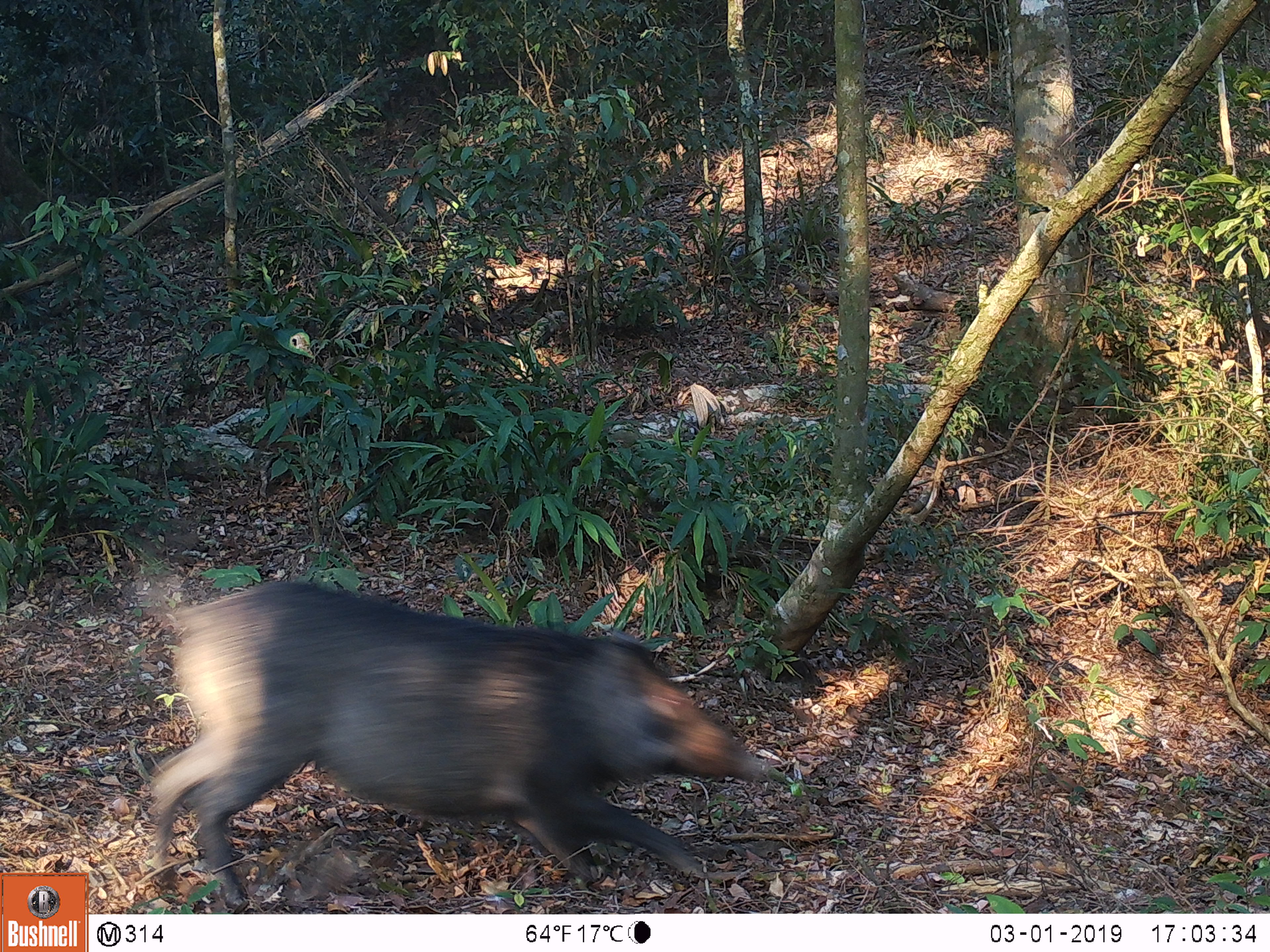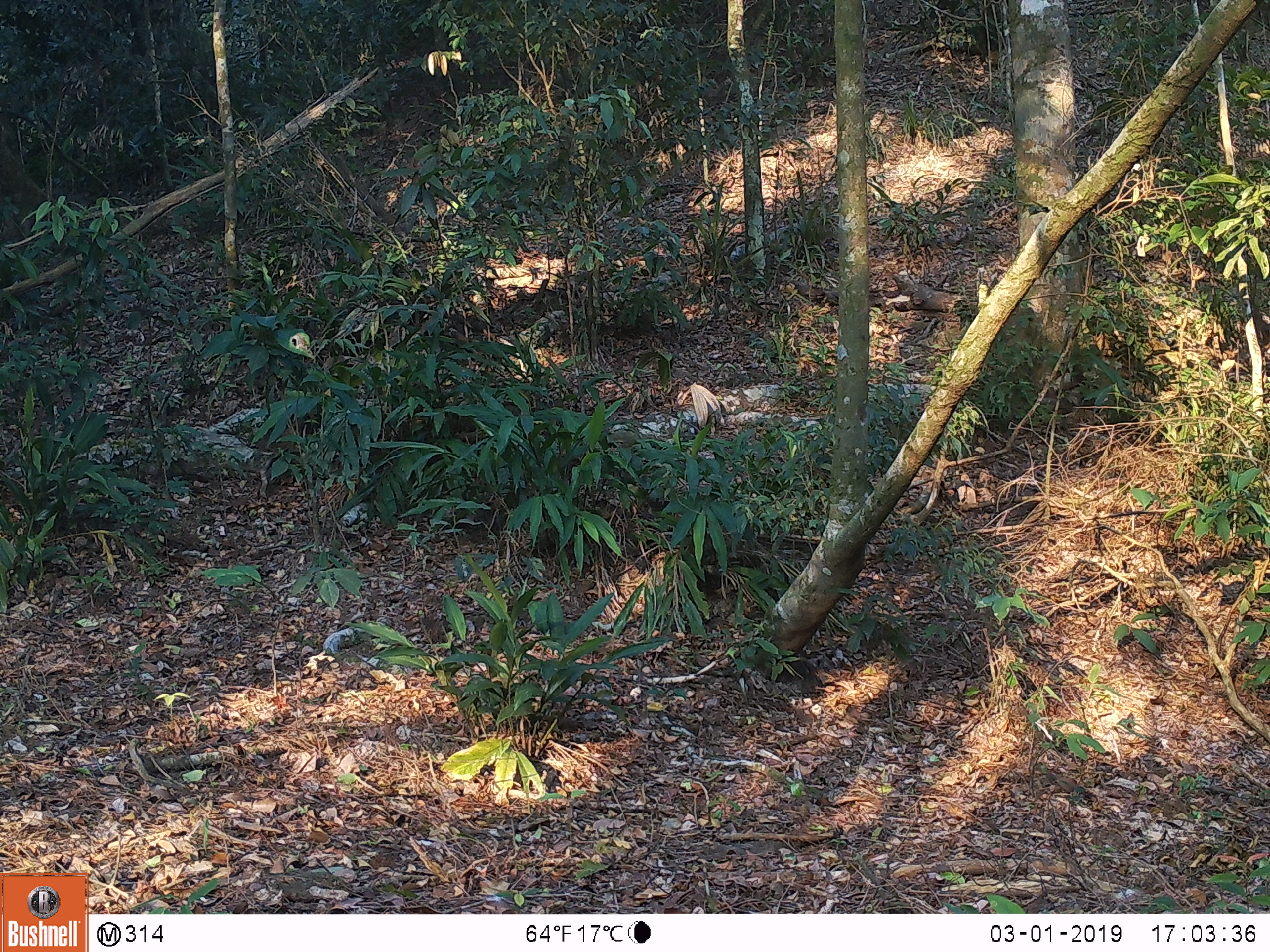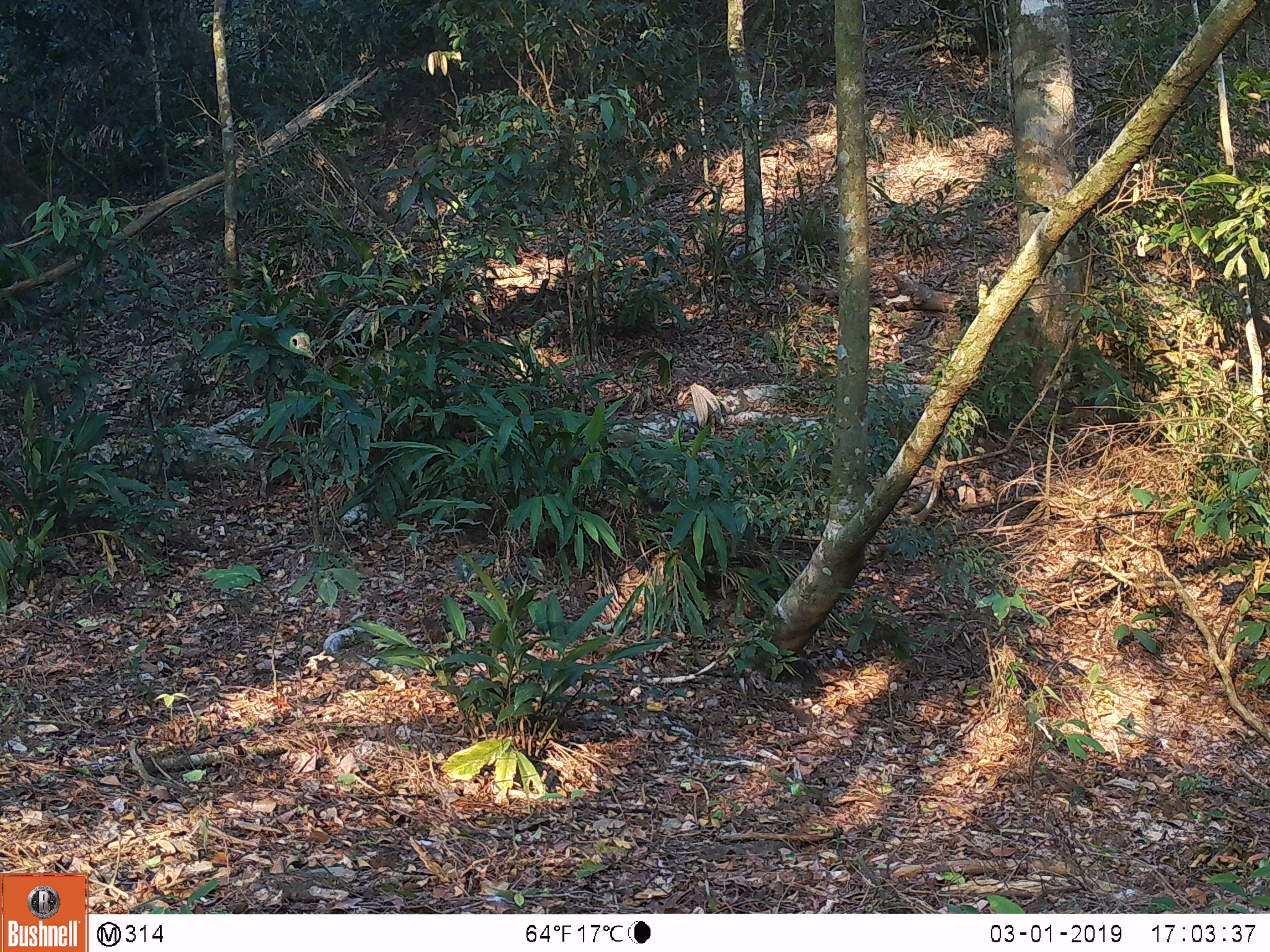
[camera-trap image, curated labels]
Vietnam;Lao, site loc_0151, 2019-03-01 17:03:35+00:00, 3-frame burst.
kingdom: Animalia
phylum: Chordata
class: Mammalia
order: Artiodactyla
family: Suidae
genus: Sus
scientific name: Sus scrofa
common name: eurasian wild pig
Eurasian wild pig (Sus scrofa). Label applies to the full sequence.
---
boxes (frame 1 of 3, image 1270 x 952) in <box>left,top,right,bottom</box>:
eurasian wild pig: <box>137,570,764,906</box>